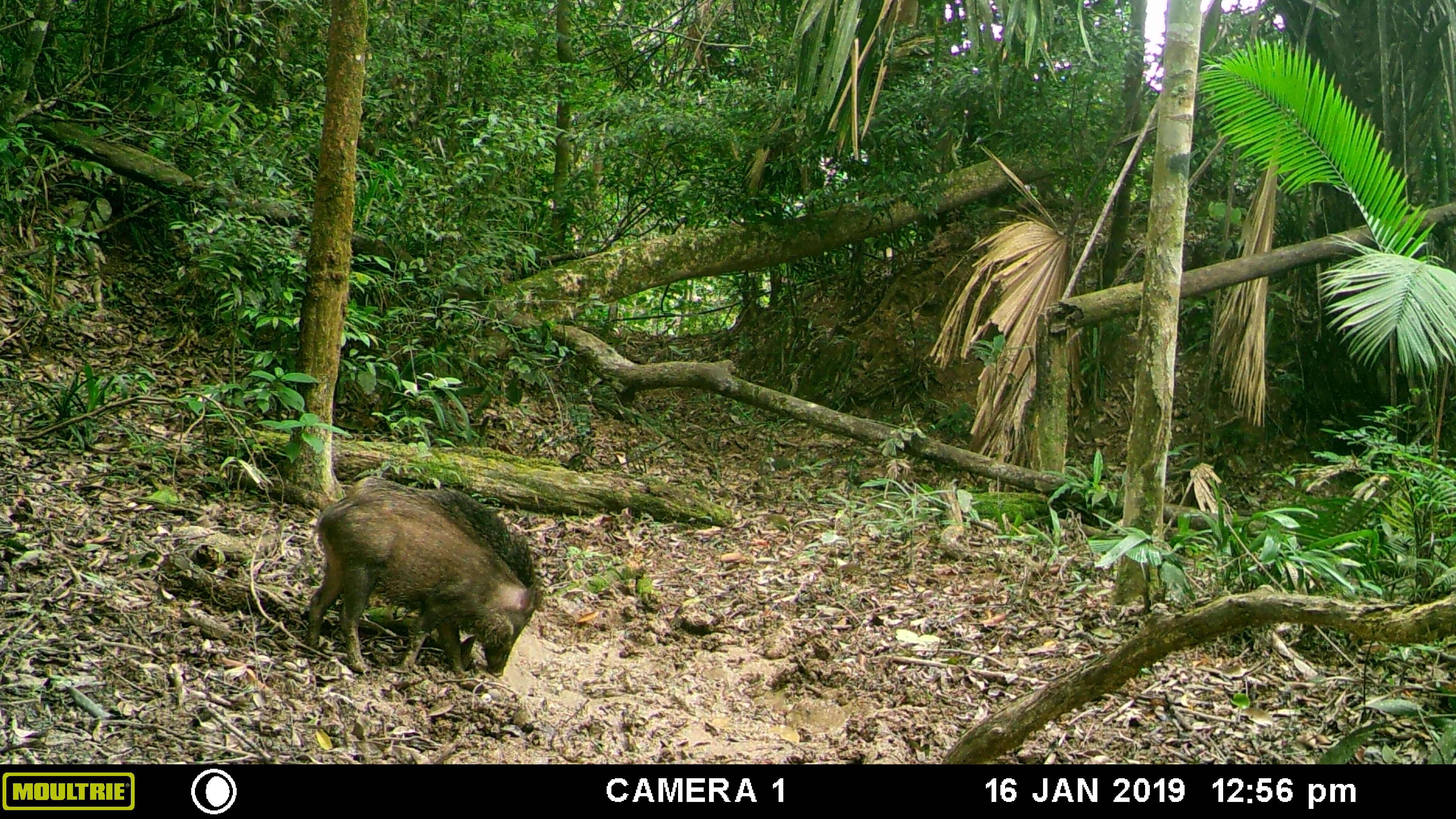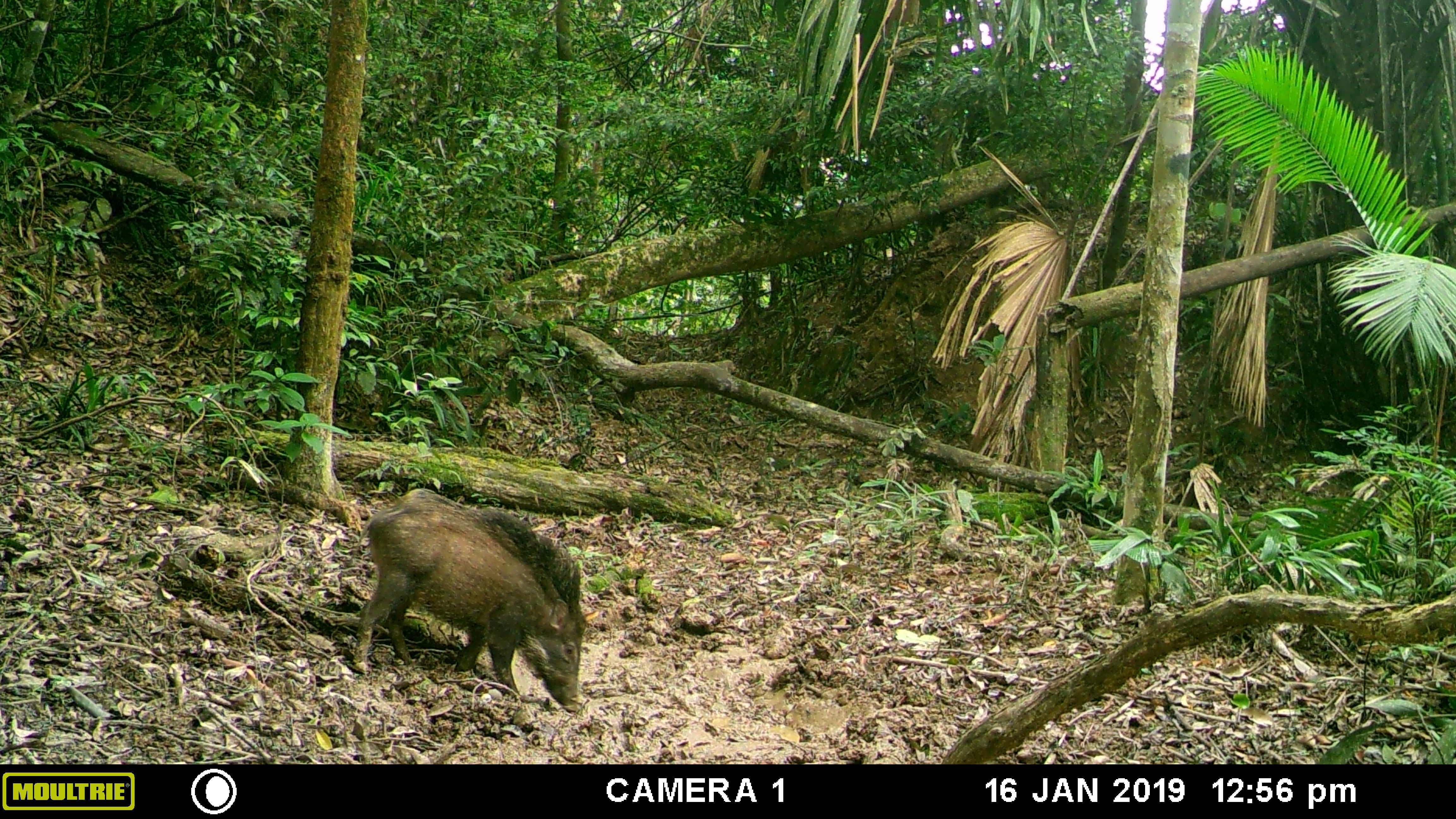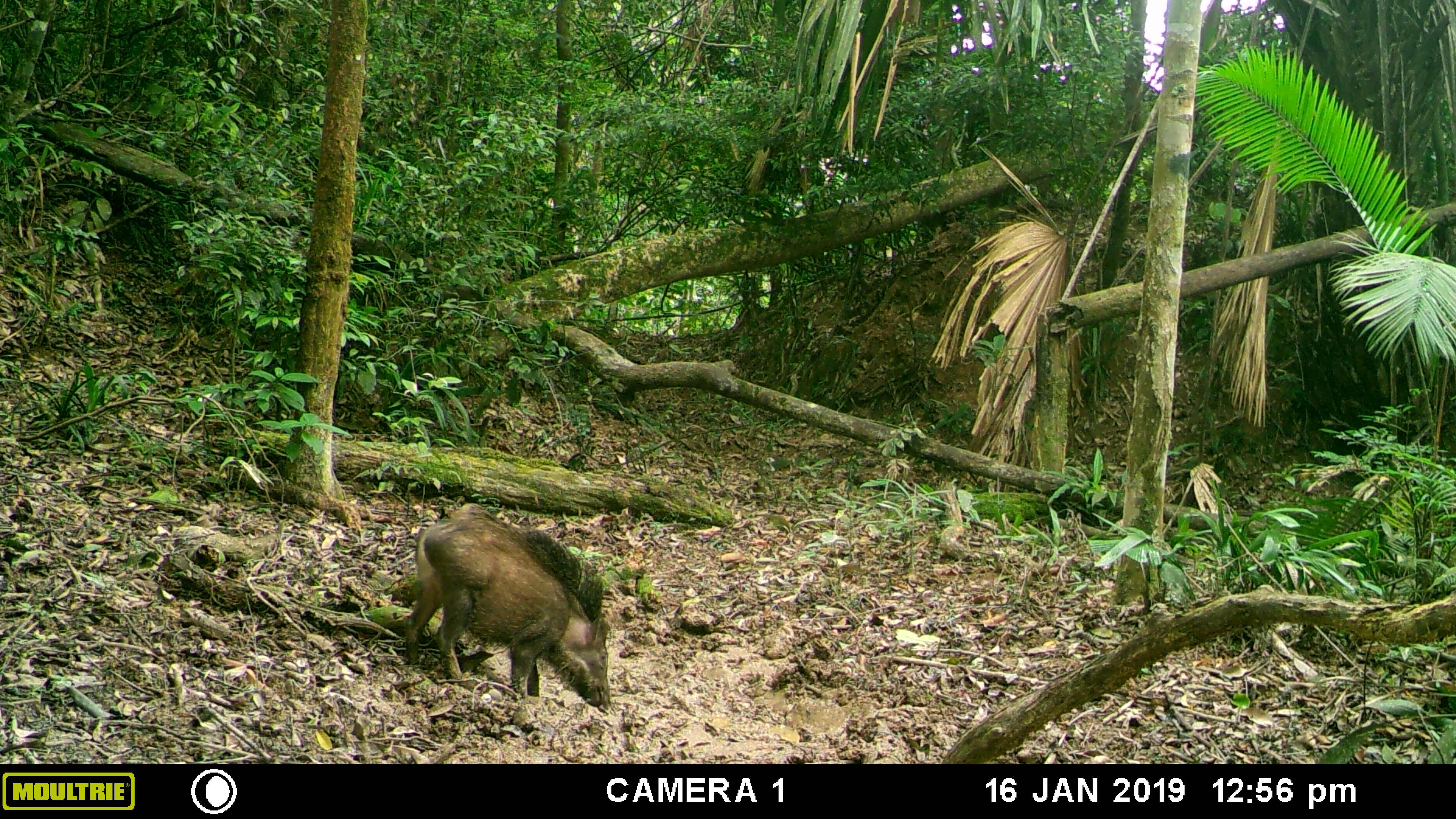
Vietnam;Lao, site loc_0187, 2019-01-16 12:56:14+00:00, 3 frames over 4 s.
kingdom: Animalia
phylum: Chordata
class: Mammalia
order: Artiodactyla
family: Suidae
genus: Sus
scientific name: Sus scrofa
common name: eurasian wild pig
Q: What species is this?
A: Eurasian wild pig (Sus scrofa).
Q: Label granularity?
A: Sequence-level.